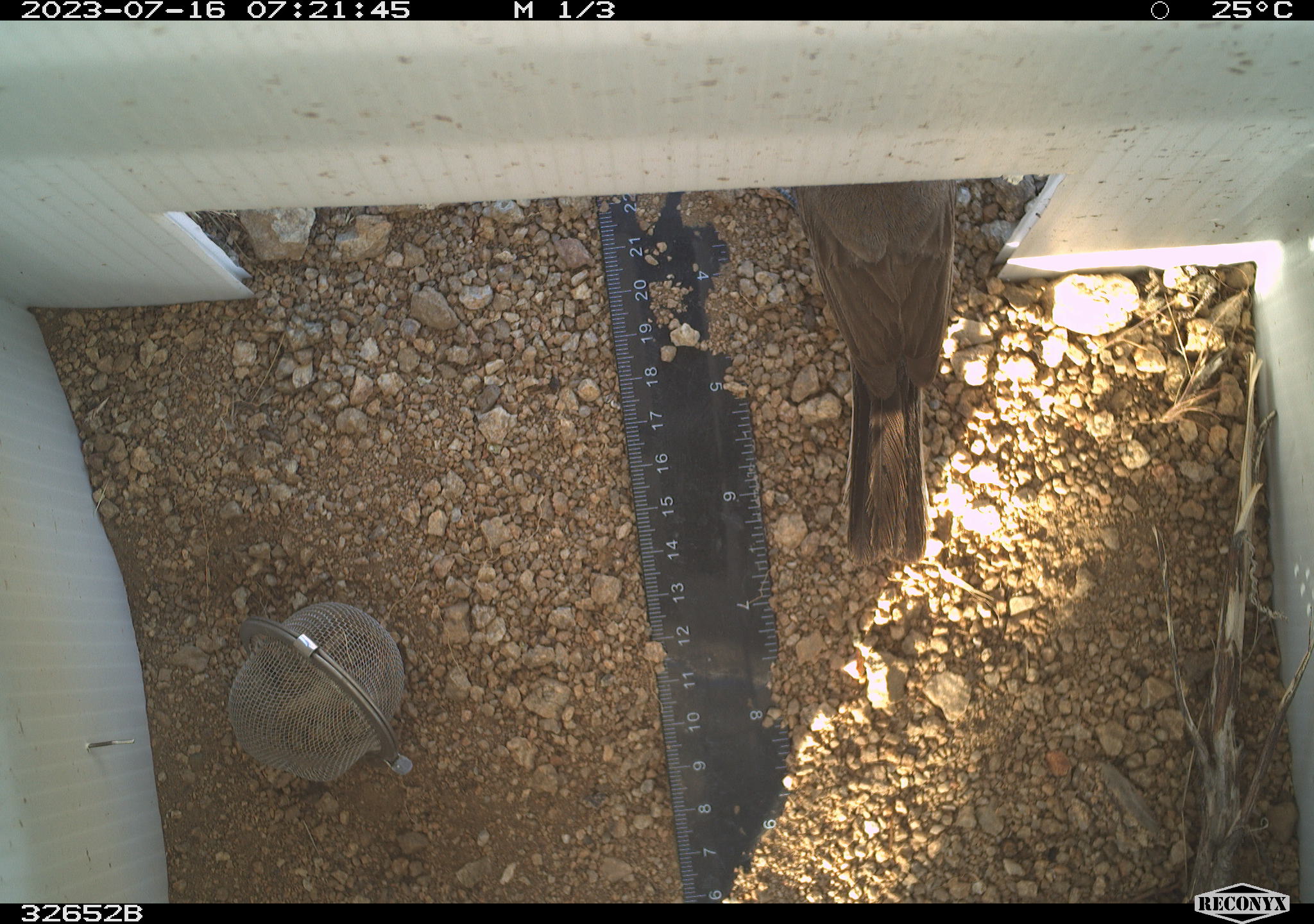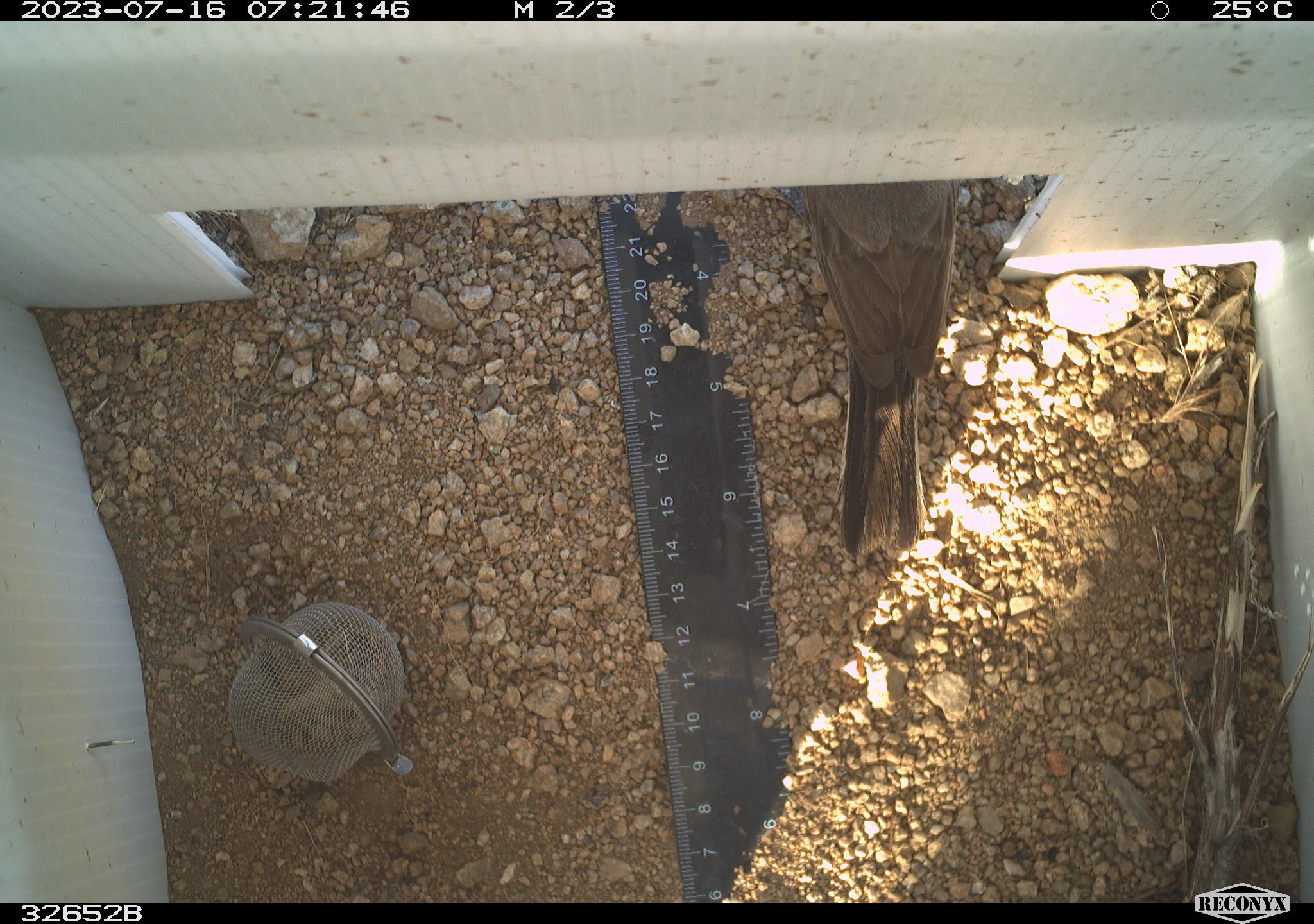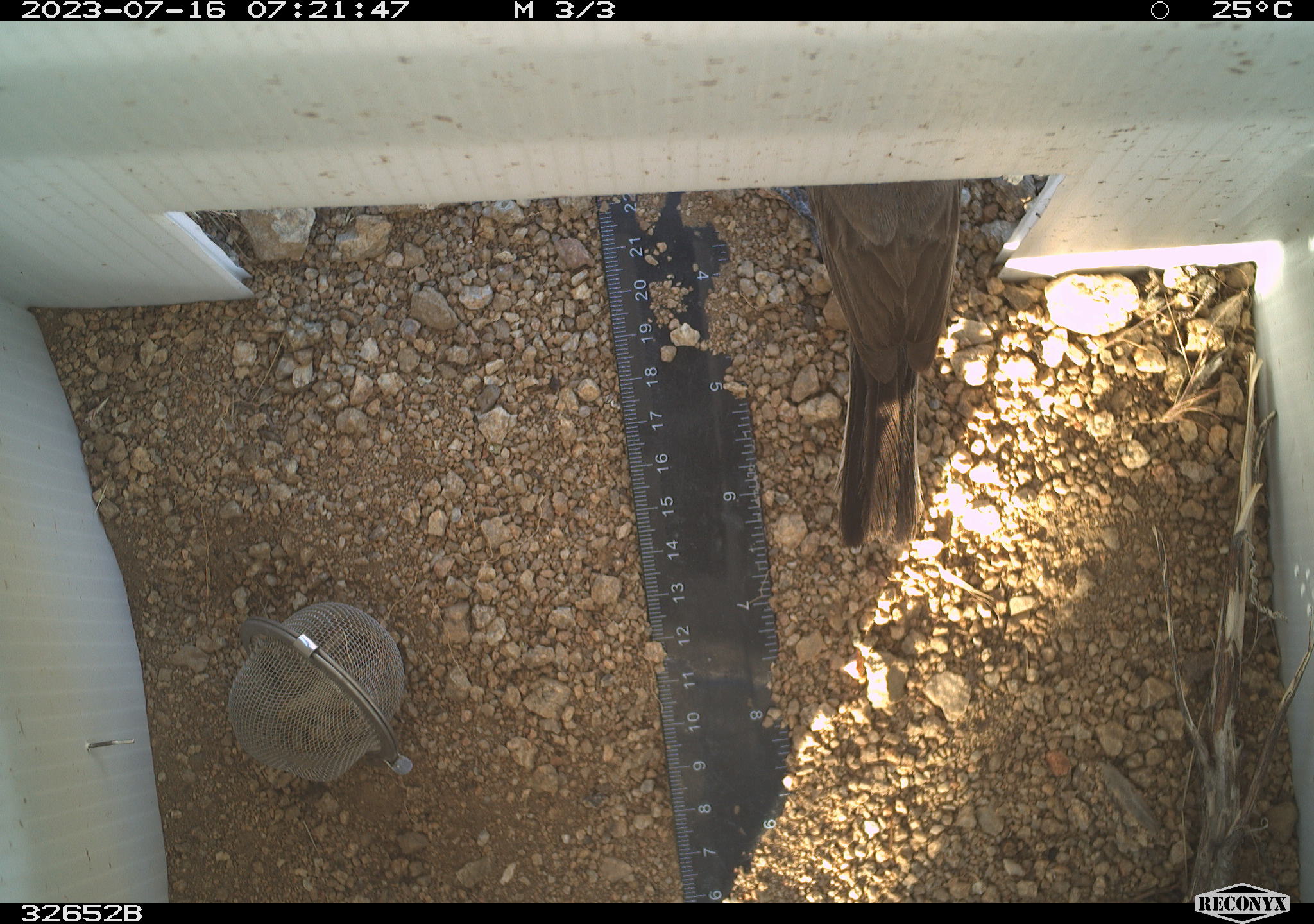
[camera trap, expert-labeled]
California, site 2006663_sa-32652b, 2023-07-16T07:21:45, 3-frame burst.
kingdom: Animalia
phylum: Chordata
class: Aves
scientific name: Aves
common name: bird